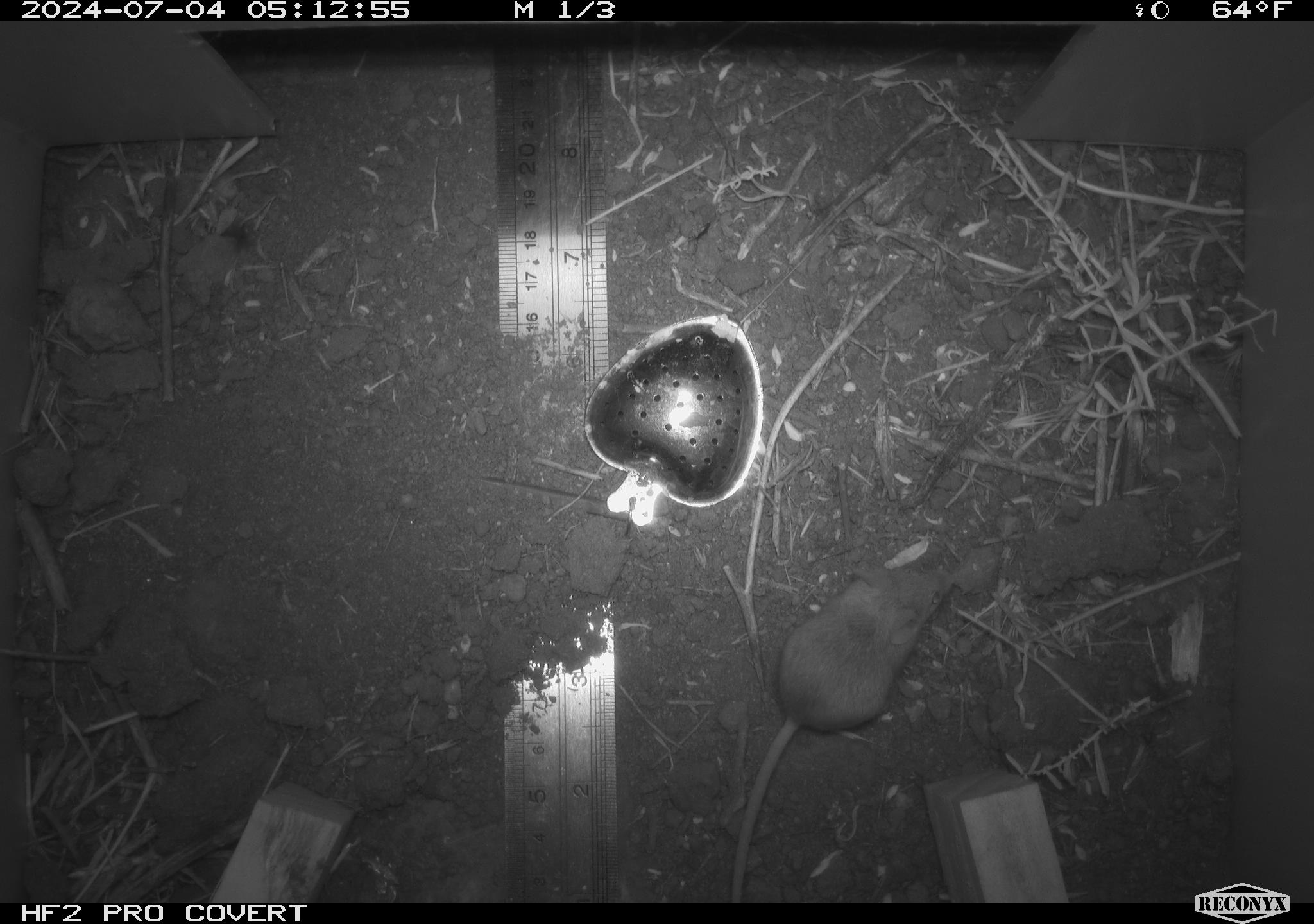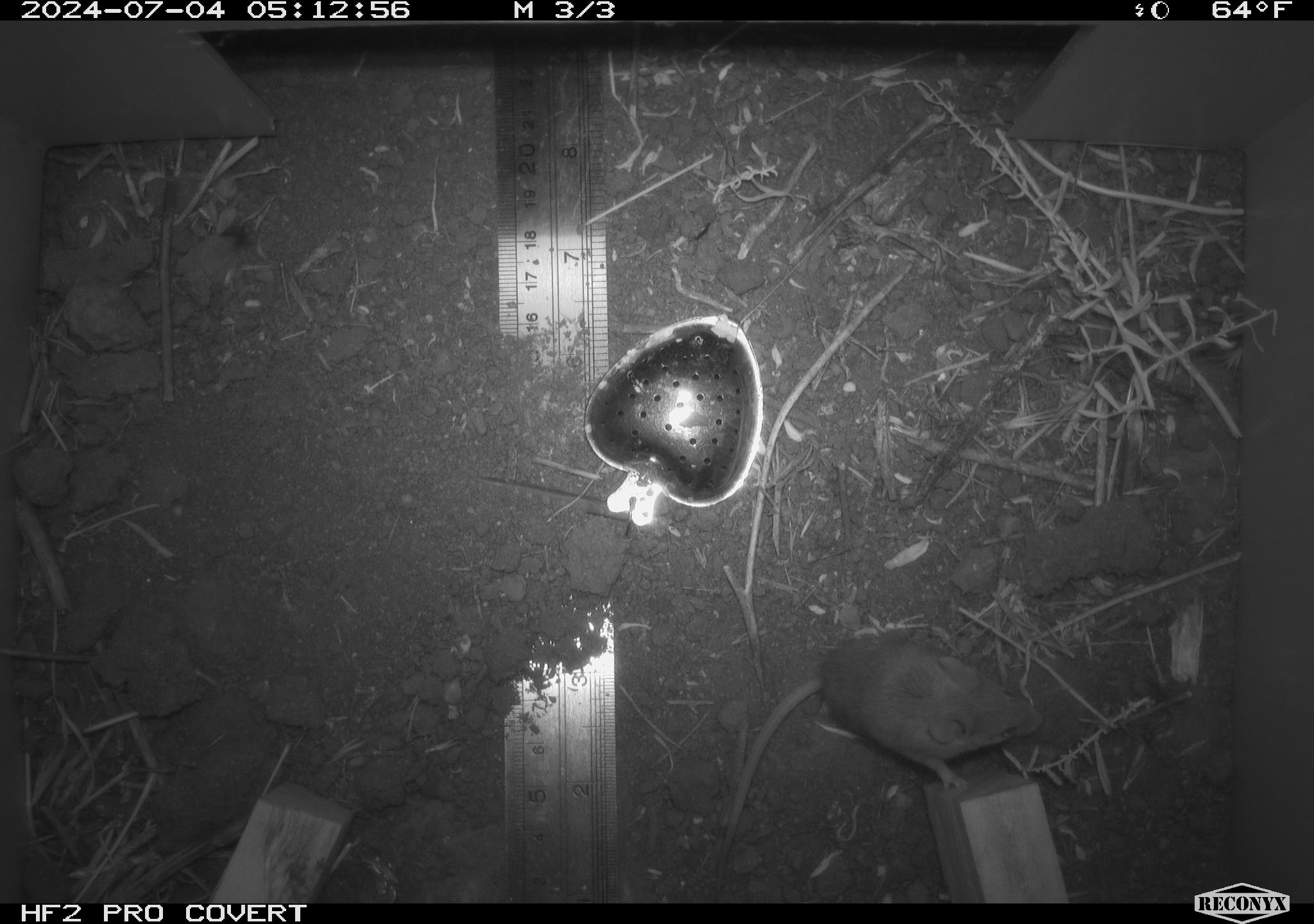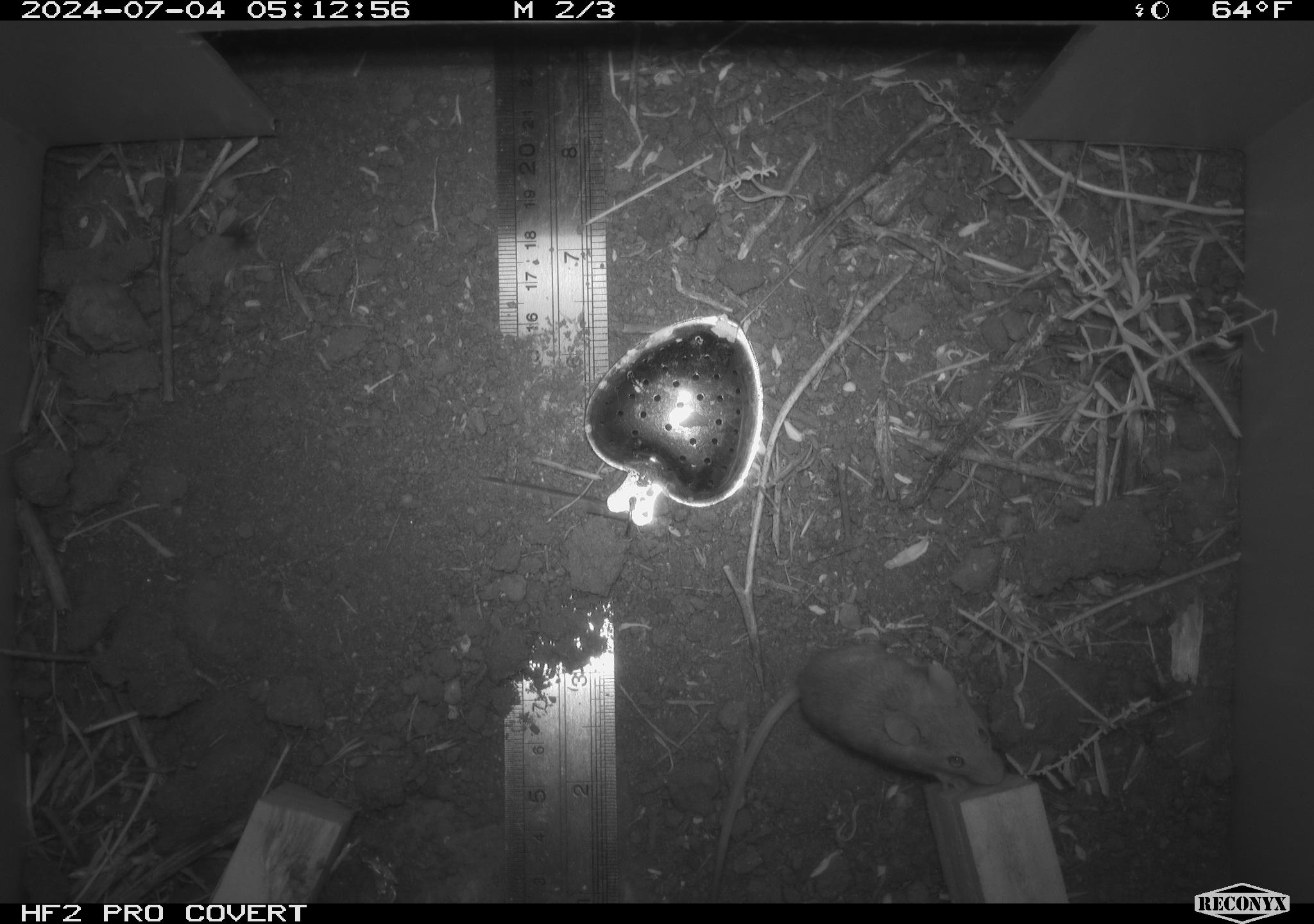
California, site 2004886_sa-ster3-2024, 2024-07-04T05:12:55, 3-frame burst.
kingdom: Animalia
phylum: Chordata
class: Mammalia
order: Rodentia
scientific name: Rodentia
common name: mouse species